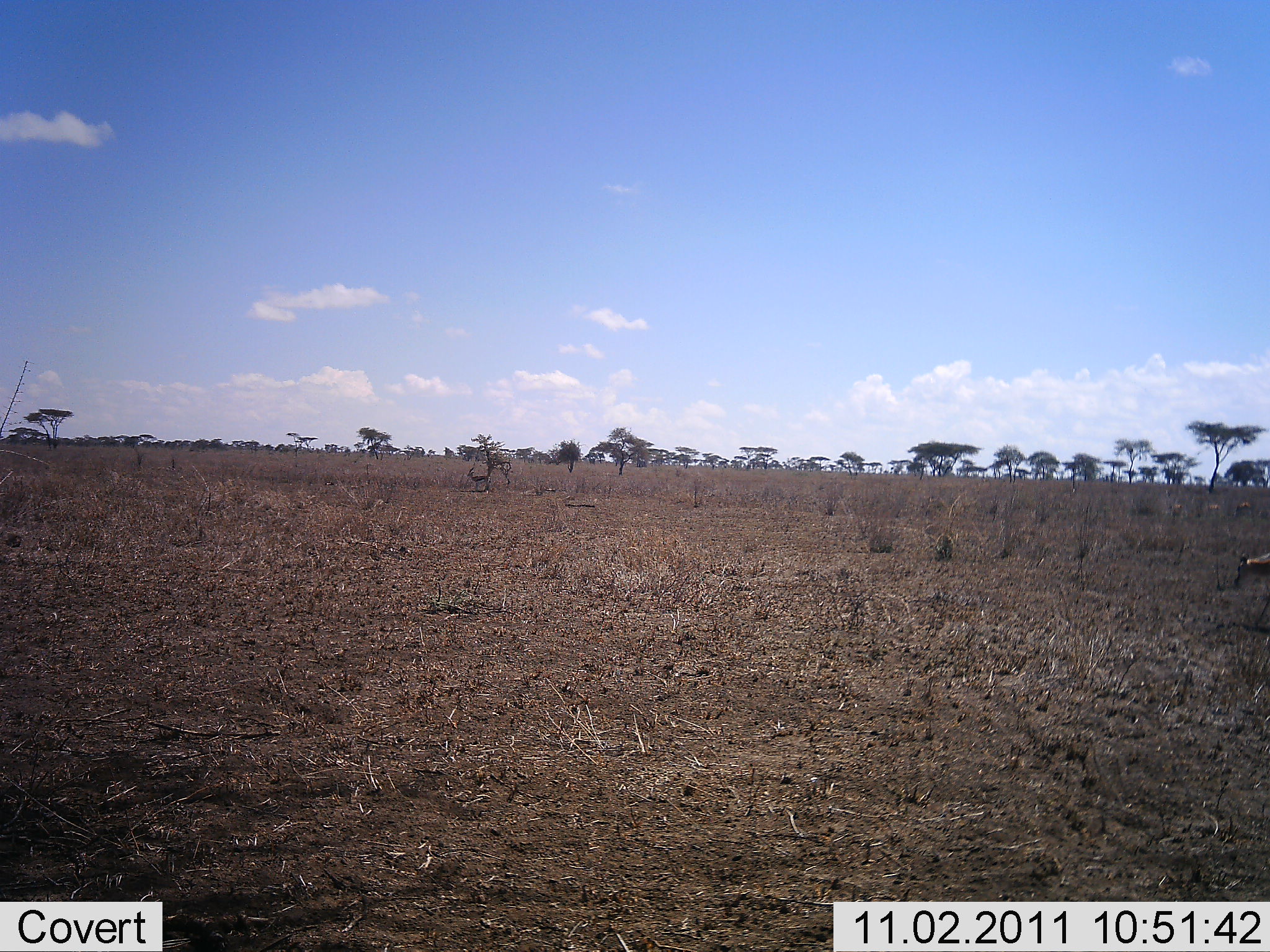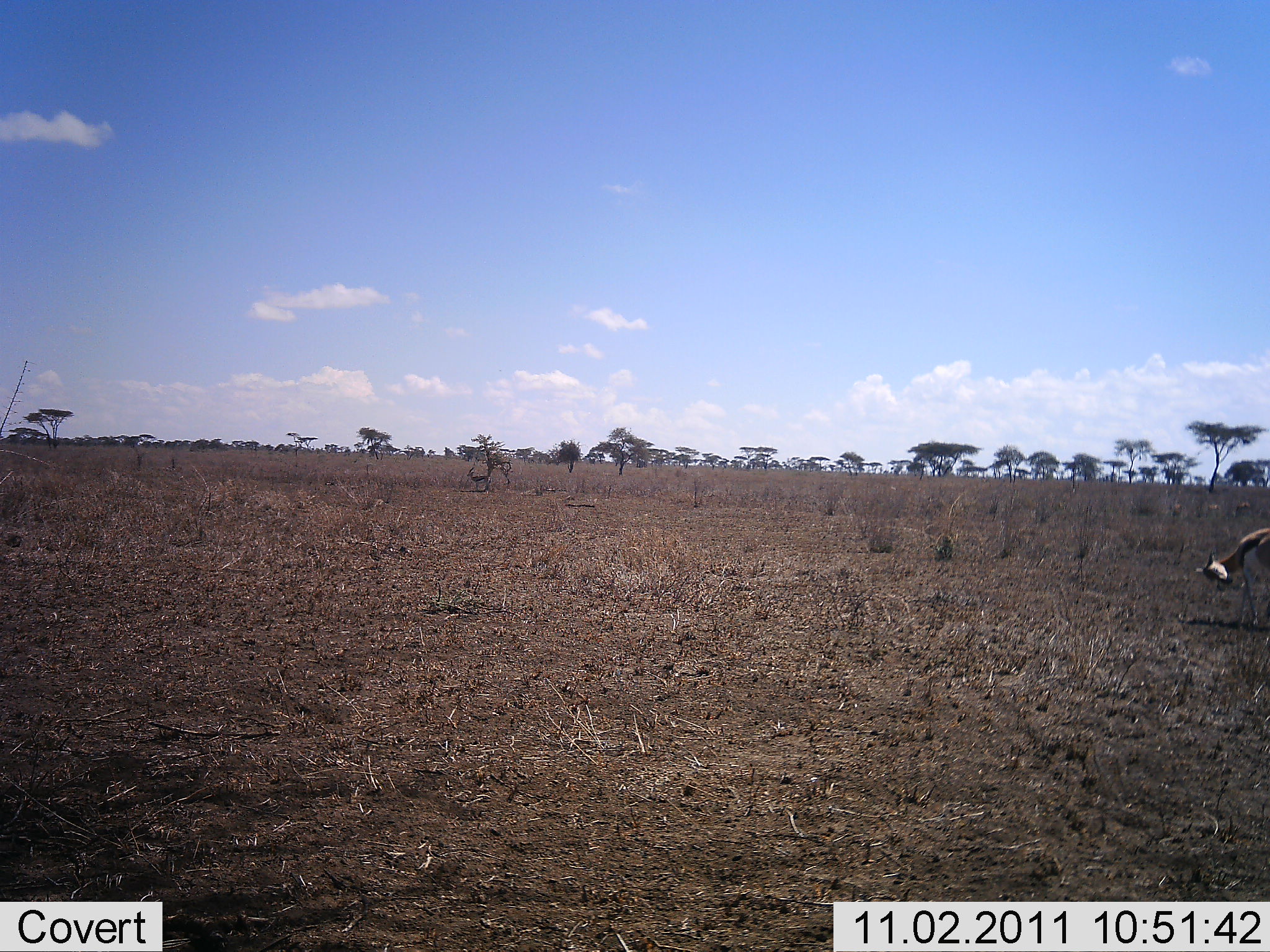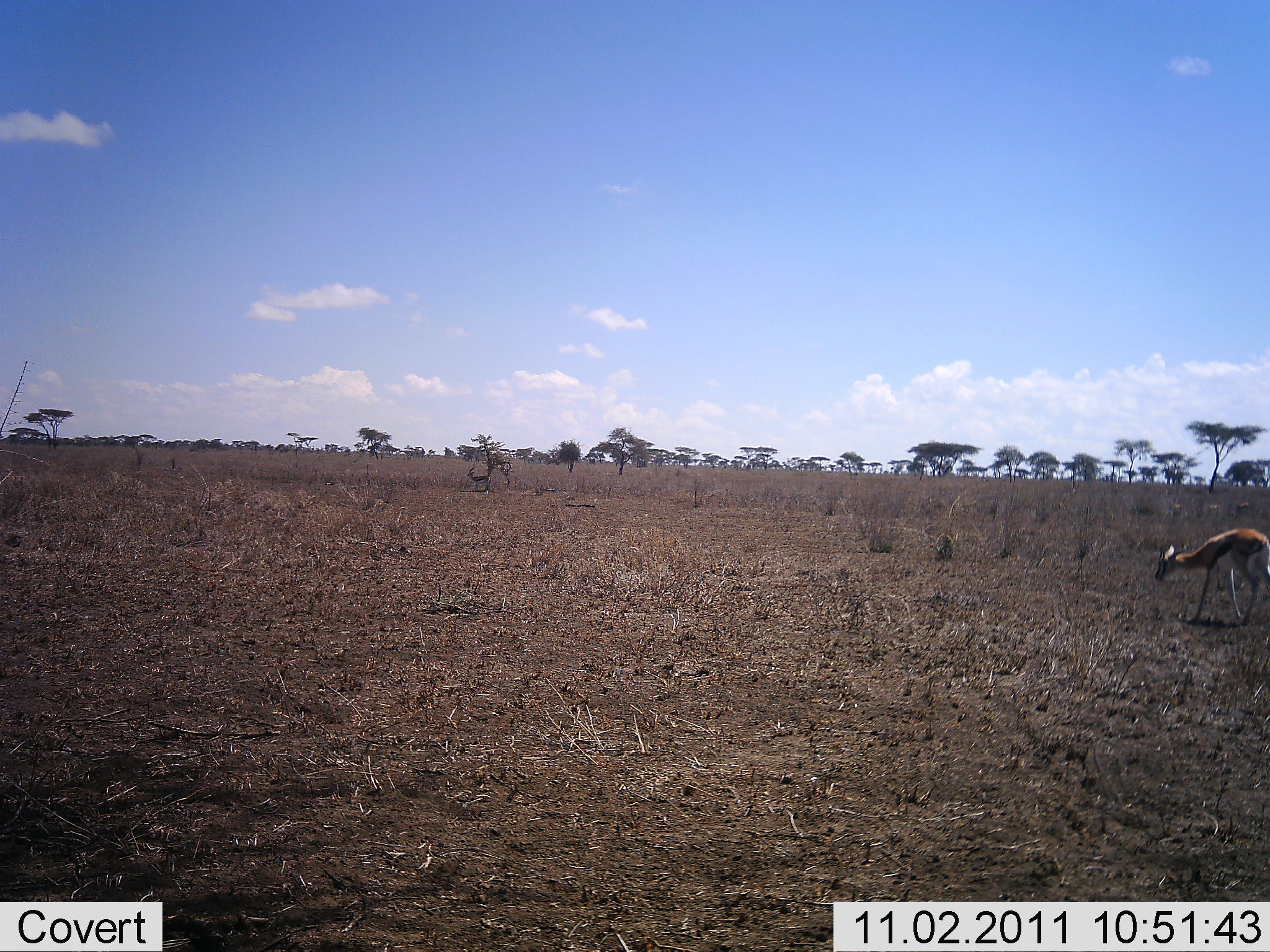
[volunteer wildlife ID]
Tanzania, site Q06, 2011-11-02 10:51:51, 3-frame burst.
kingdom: Animalia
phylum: Chordata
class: Mammalia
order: Artiodactyla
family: Bovidae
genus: Eudorcas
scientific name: Eudorcas thomsonii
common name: thomson's gazelle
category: gazellethomsons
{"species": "gazellethomsons (thomson's gazelle) (Eudorcas thomsonii)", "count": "1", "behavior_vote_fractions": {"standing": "8%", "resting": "0%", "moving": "92%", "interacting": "0%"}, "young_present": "0%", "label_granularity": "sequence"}